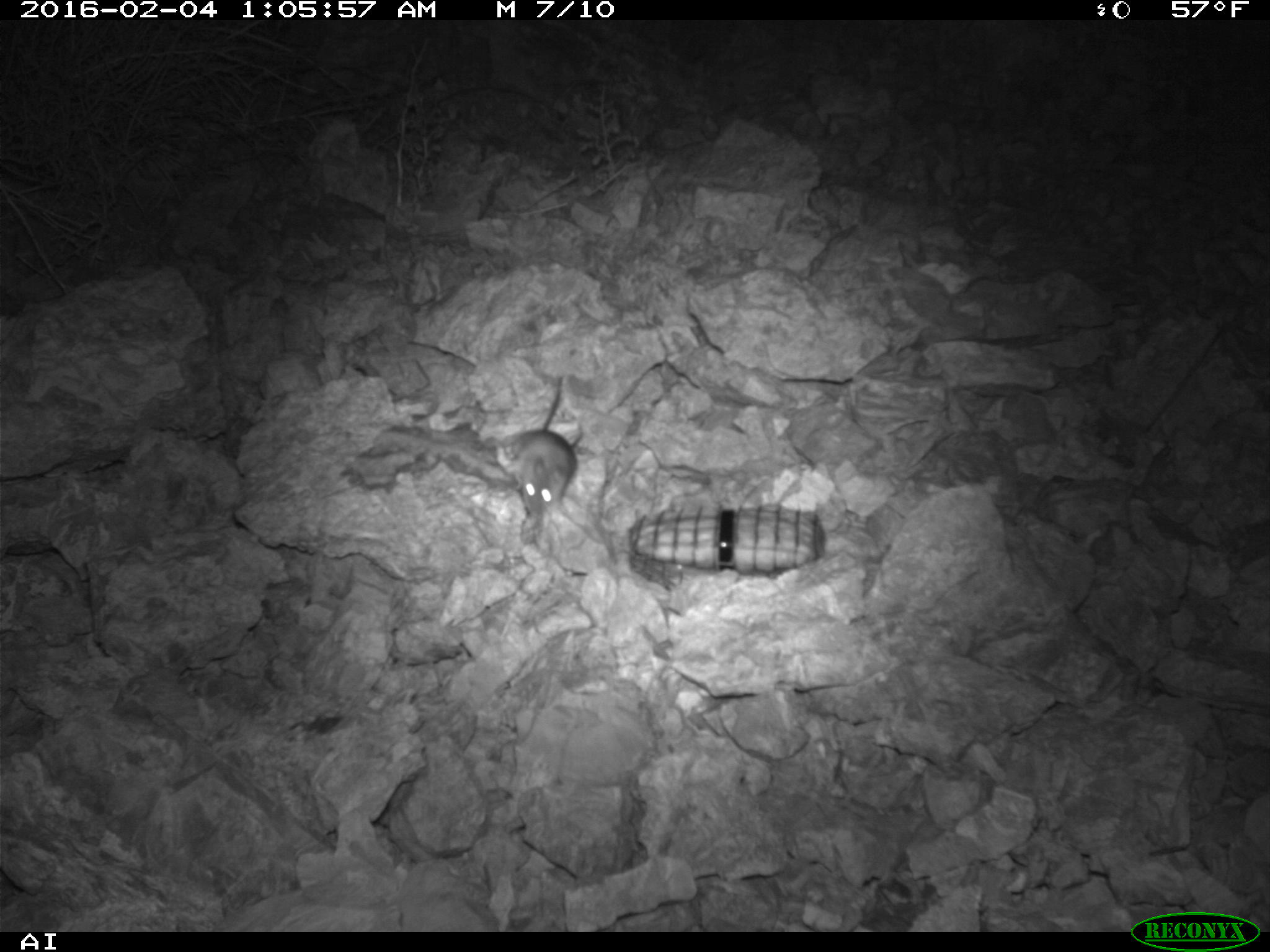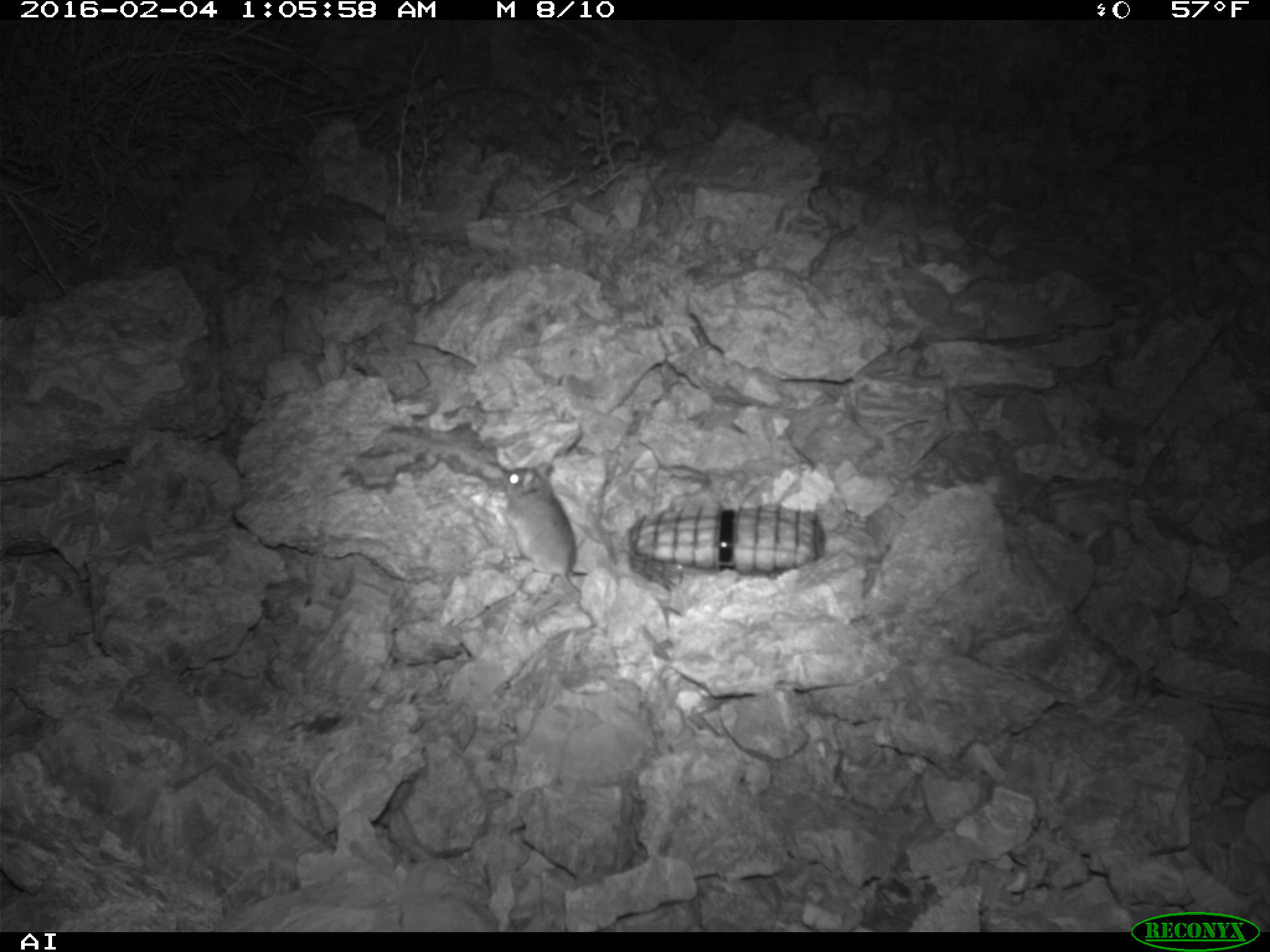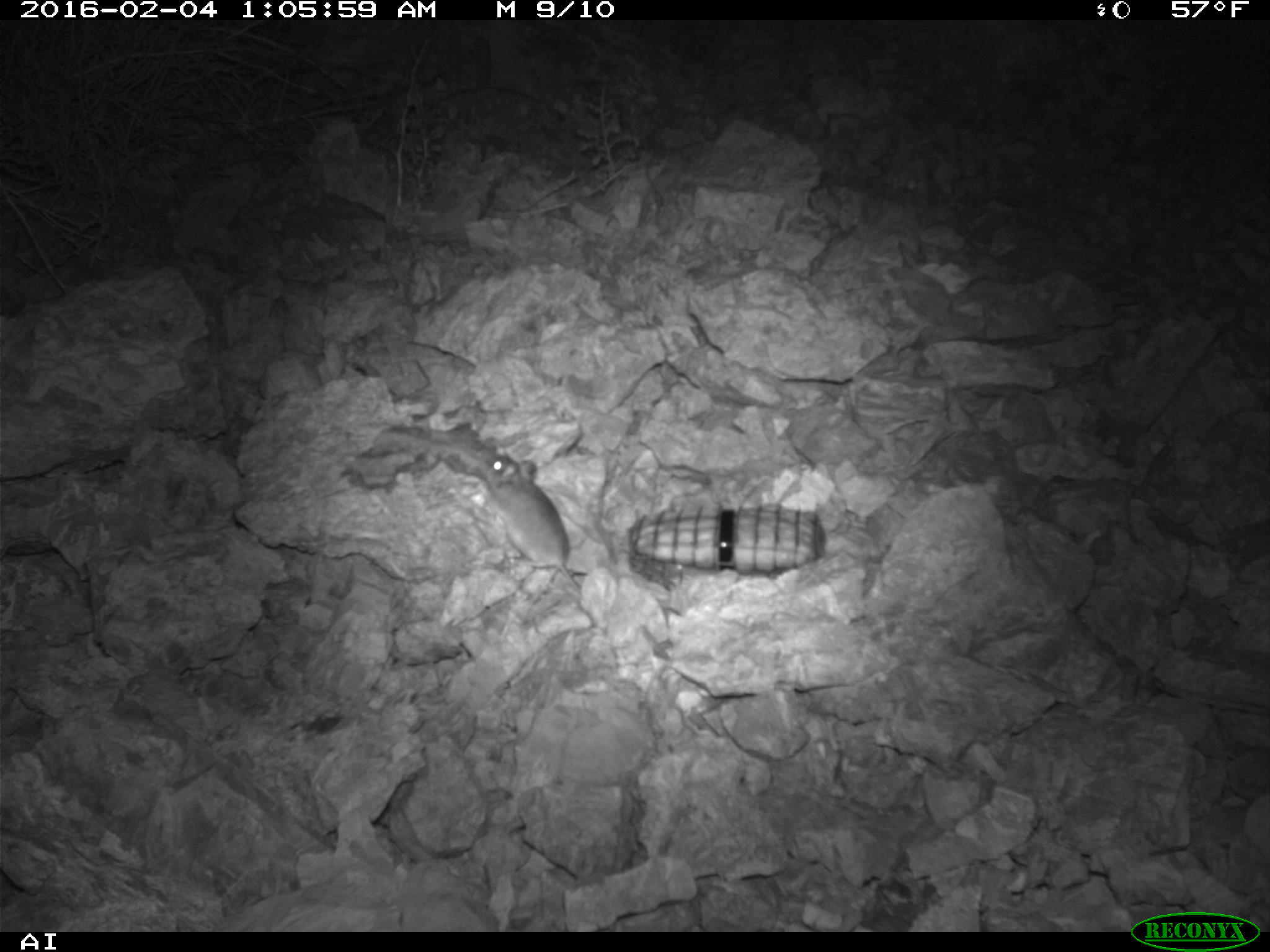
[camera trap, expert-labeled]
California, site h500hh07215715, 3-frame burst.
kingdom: Animalia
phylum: Chordata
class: Mammalia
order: Rodentia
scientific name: Rodentia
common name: rodent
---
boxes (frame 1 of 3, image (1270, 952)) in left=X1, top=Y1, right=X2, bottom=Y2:
rodent: left=507, top=375, right=577, bottom=518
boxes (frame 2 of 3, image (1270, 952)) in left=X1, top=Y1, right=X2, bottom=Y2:
rodent: left=498, top=459, right=595, bottom=634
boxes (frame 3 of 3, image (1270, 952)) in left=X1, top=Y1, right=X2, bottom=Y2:
rodent: left=450, top=439, right=584, bottom=599